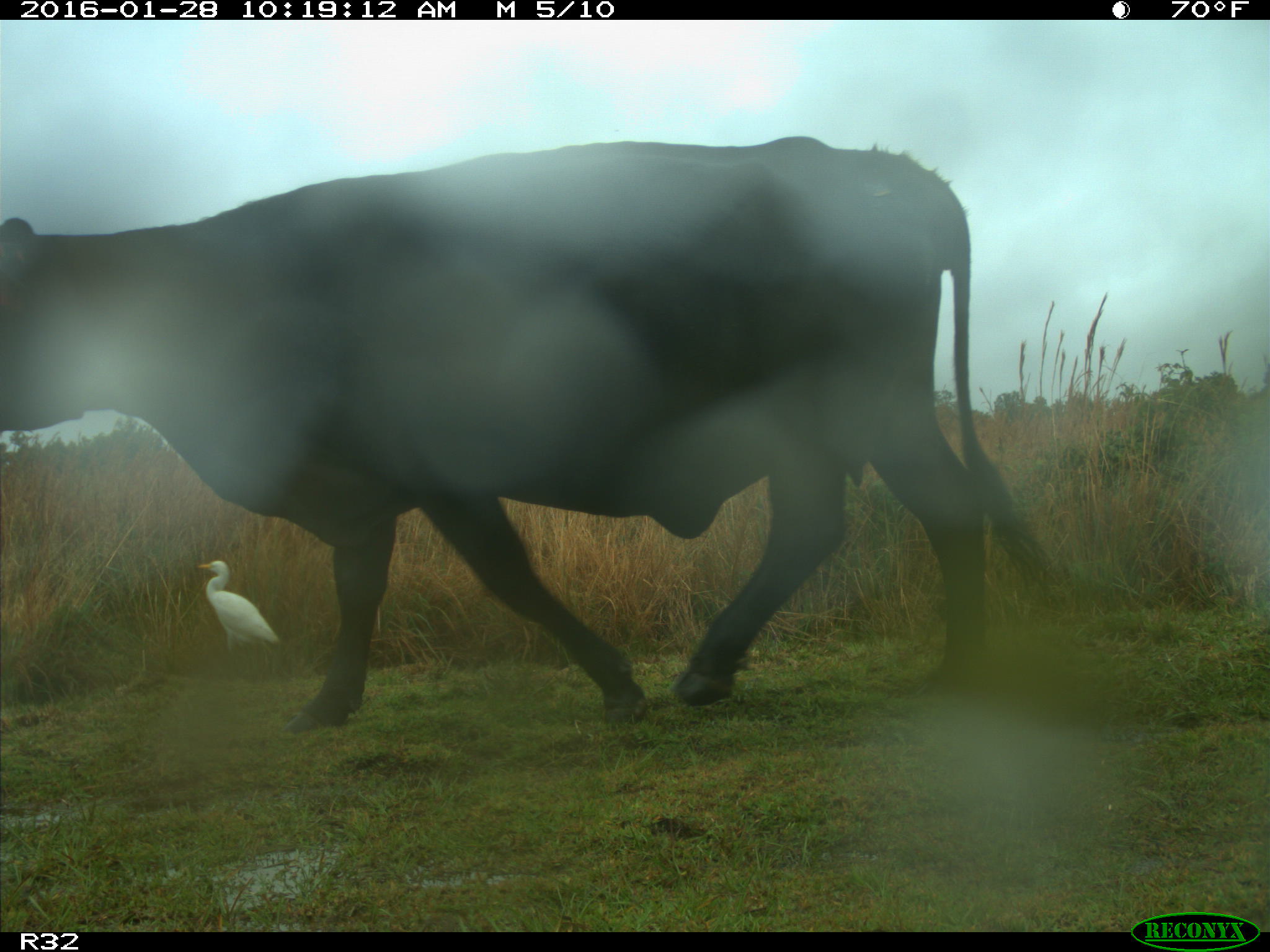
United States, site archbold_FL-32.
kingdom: Animalia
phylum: Chordata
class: Mammalia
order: Artiodactyla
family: Bovidae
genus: Bos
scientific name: Bos taurus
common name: domestic cow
Bos taurus (domestic cow).